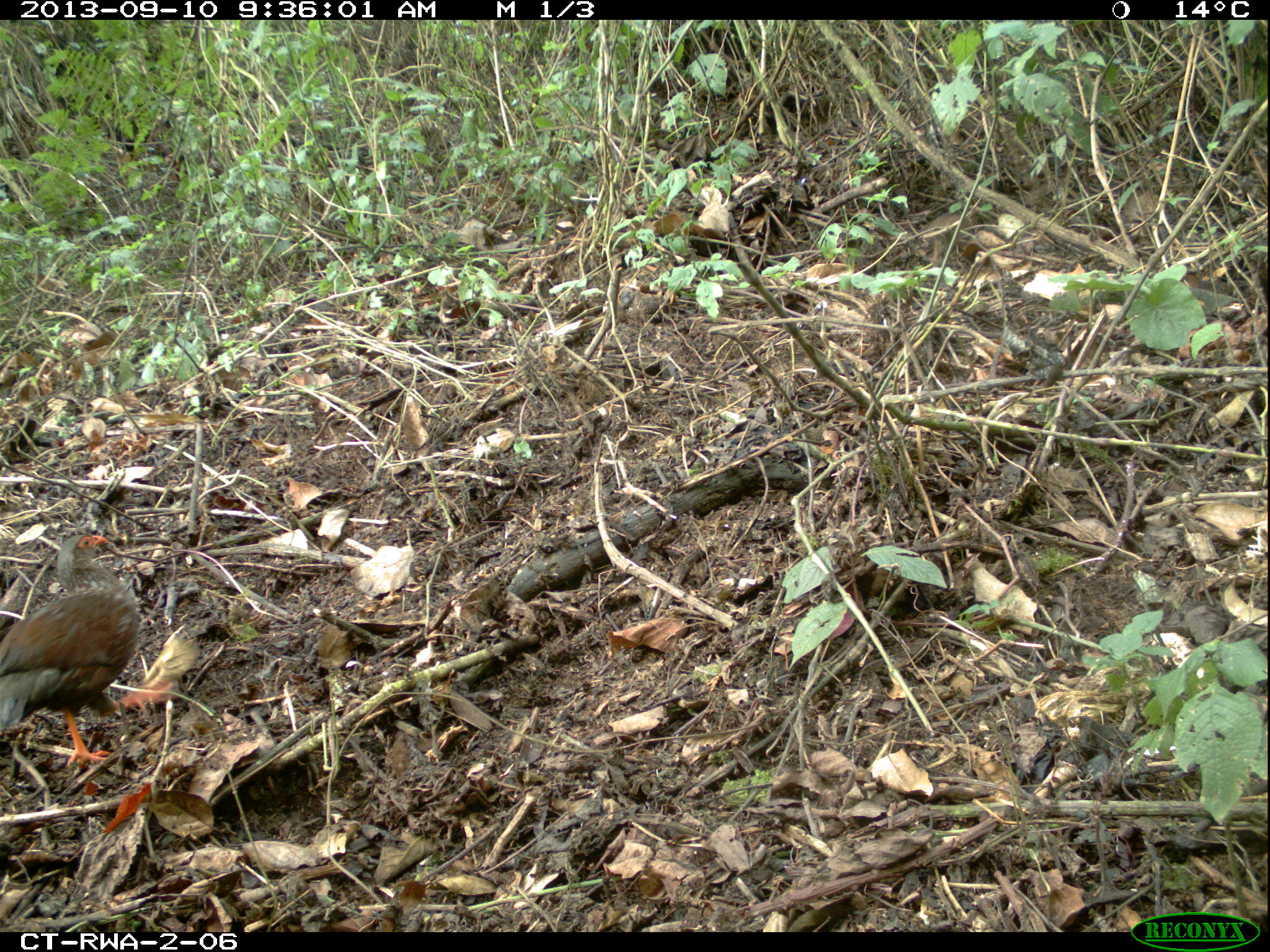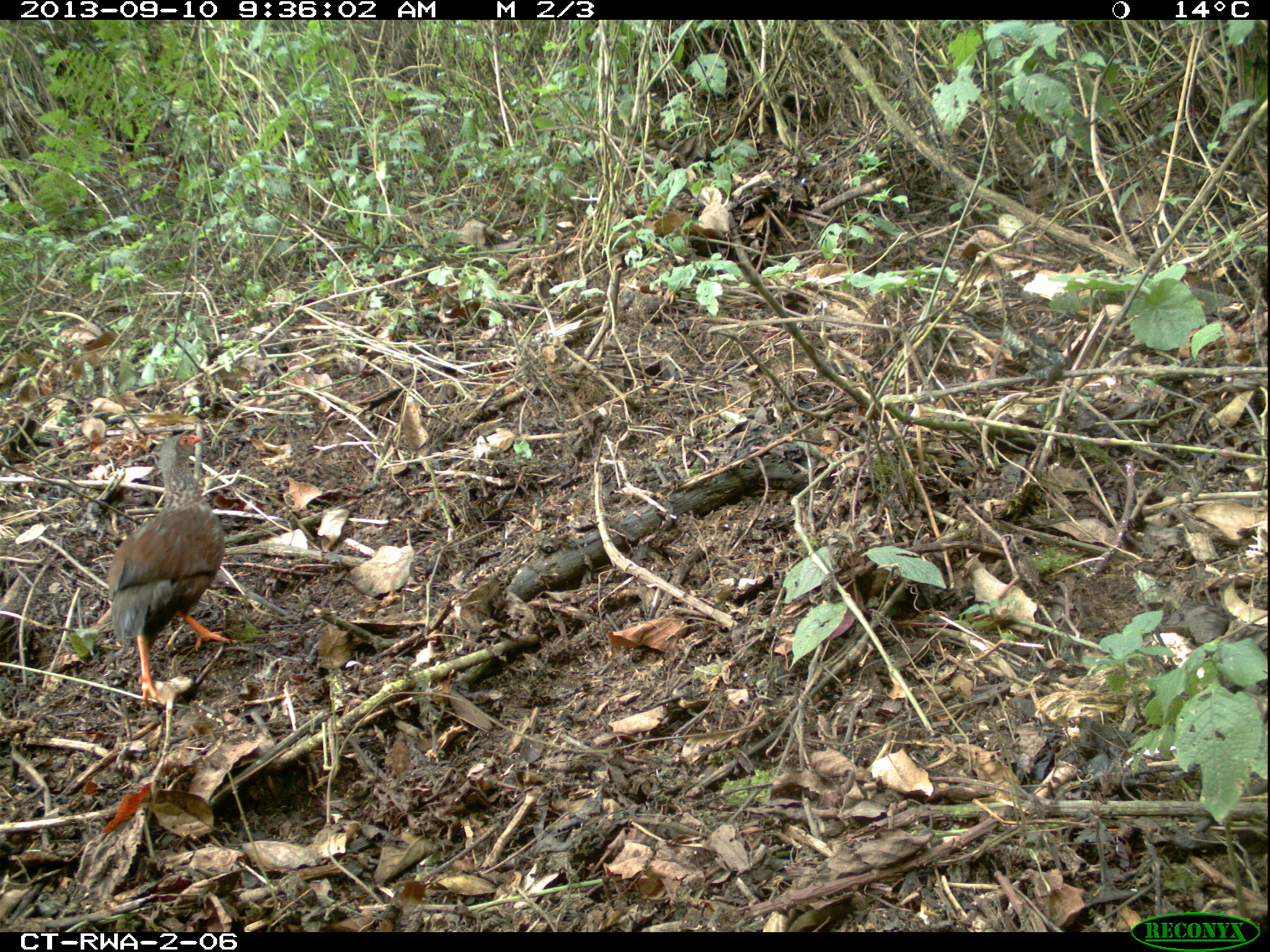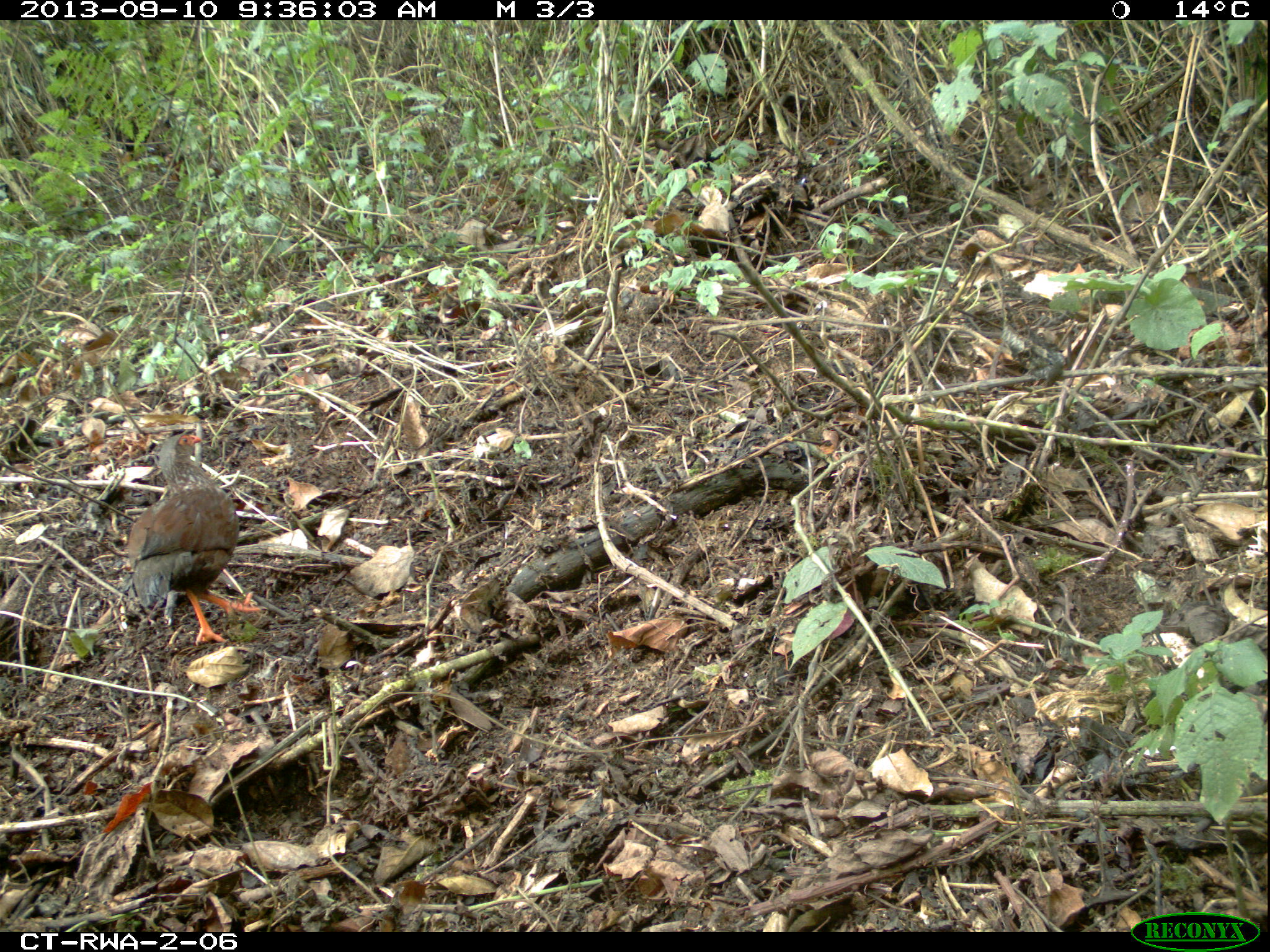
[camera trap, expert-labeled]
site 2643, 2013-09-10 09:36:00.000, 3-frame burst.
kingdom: Animalia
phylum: Chordata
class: Aves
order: Galliformes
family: Phasianidae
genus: Pternistis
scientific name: Pternistis nobilis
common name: handsome francolin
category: francolinus nobilis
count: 1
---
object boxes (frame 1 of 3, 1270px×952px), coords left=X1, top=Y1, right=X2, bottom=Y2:
francolinus nobilis: left=0, top=532, right=148, bottom=772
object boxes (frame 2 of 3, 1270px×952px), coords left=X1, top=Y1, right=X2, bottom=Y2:
francolinus nobilis: left=102, top=429, right=236, bottom=707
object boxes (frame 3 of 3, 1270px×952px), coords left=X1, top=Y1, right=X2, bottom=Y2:
francolinus nobilis: left=118, top=429, right=268, bottom=646